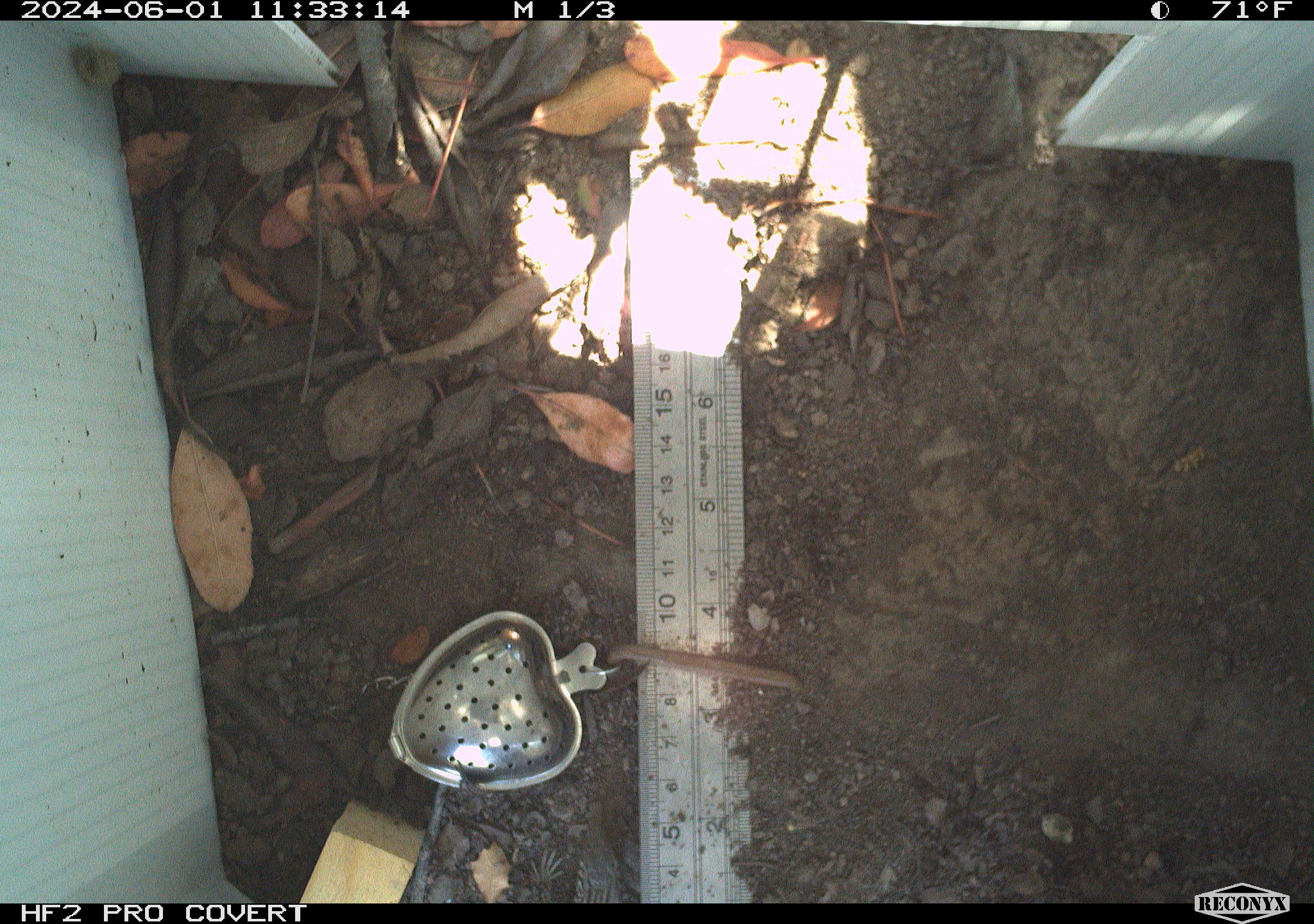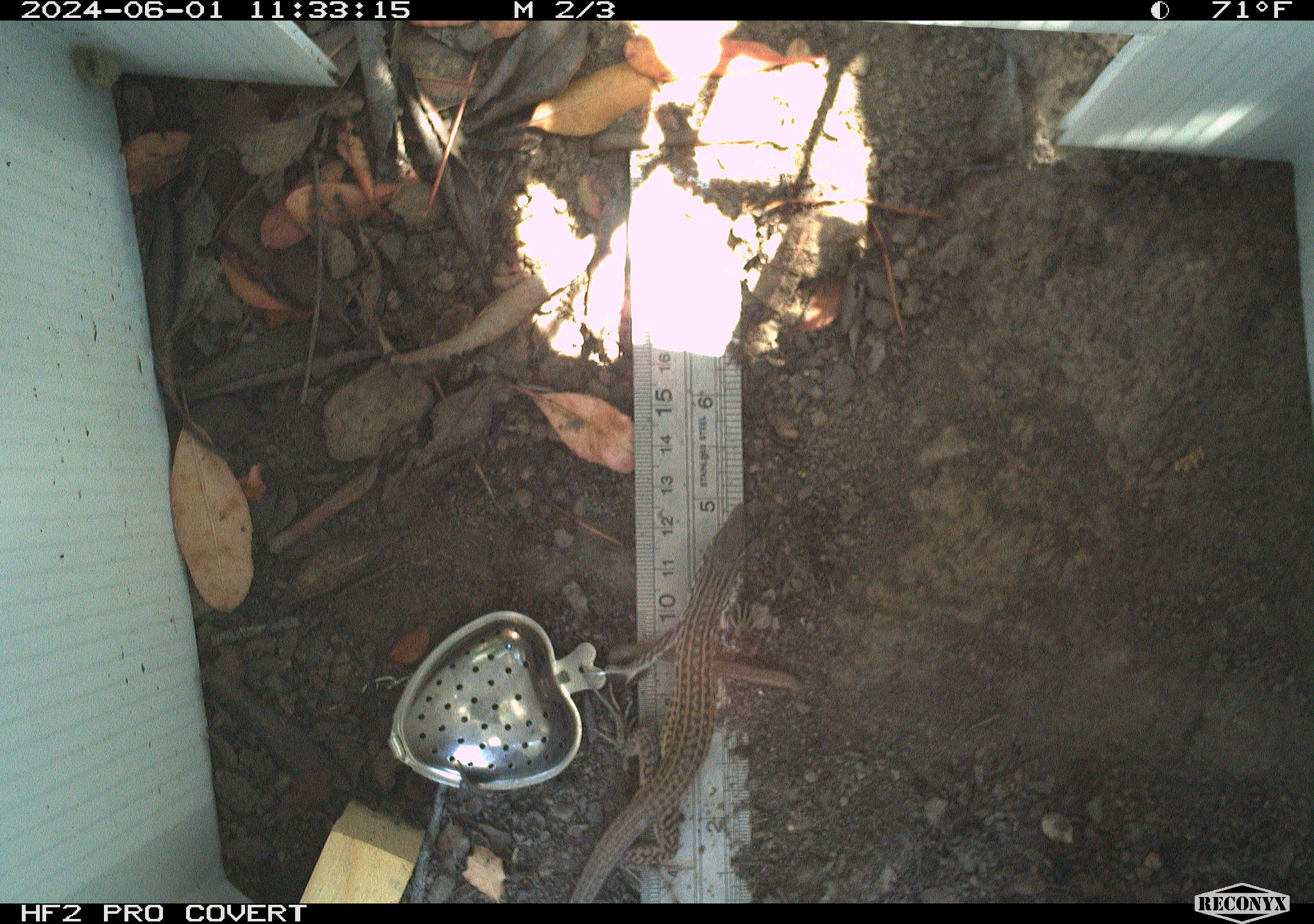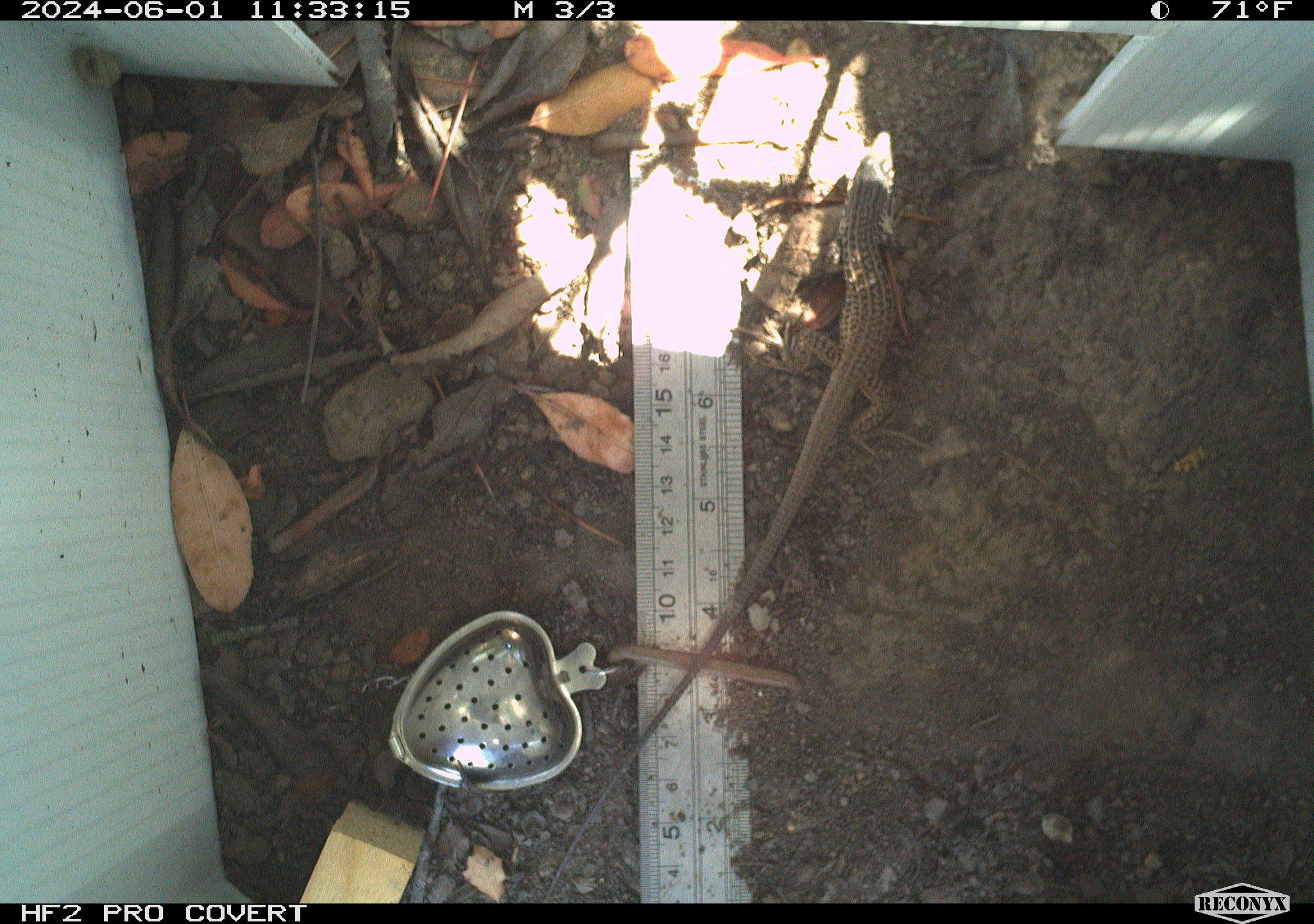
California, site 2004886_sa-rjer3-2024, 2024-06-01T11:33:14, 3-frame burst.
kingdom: Animalia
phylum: Chordata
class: Reptilia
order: Squamata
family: Teiidae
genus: Aspidoscelis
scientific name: Aspidoscelis tigris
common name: western whiptail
Western whiptail (Aspidoscelis tigris).